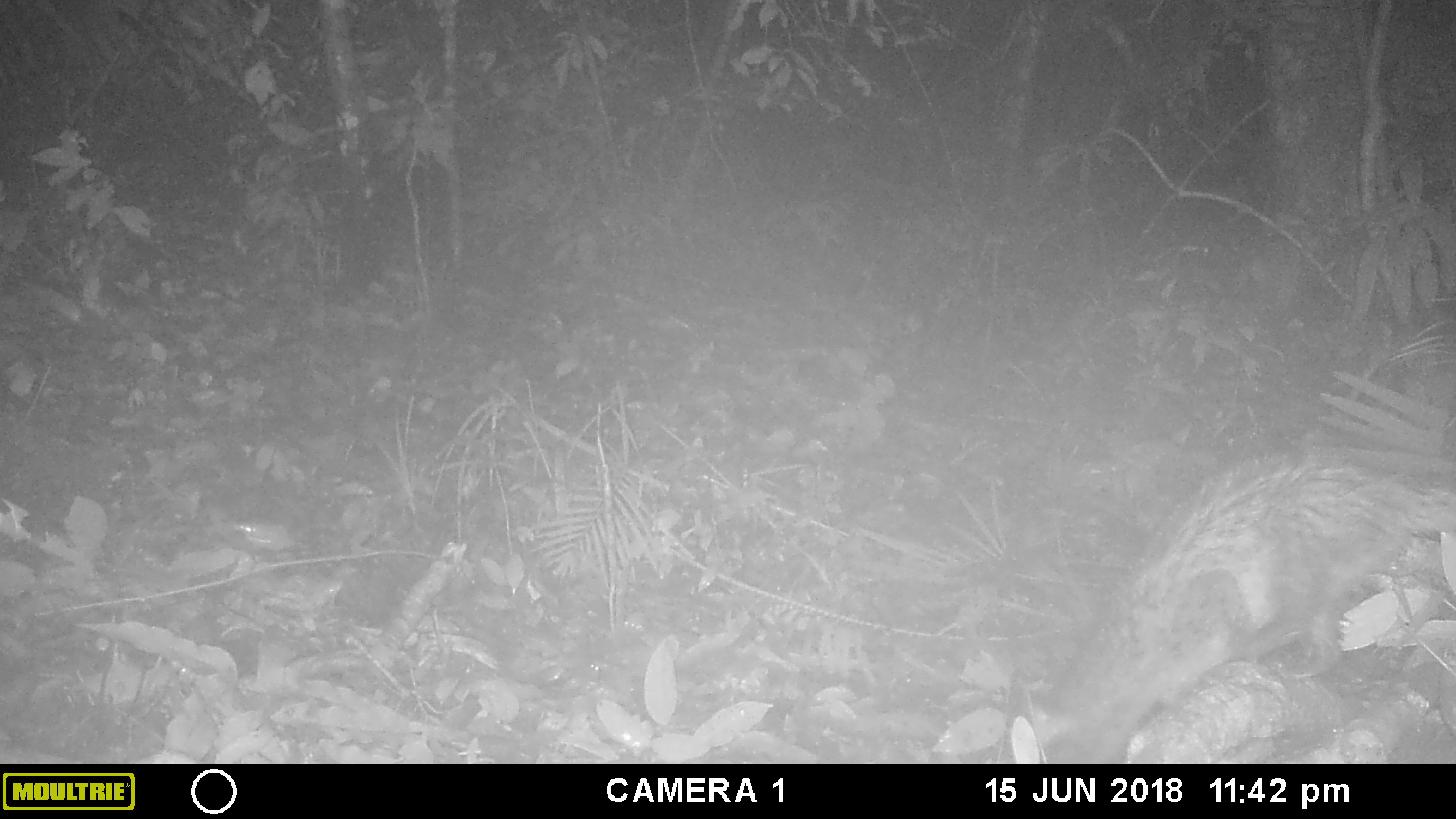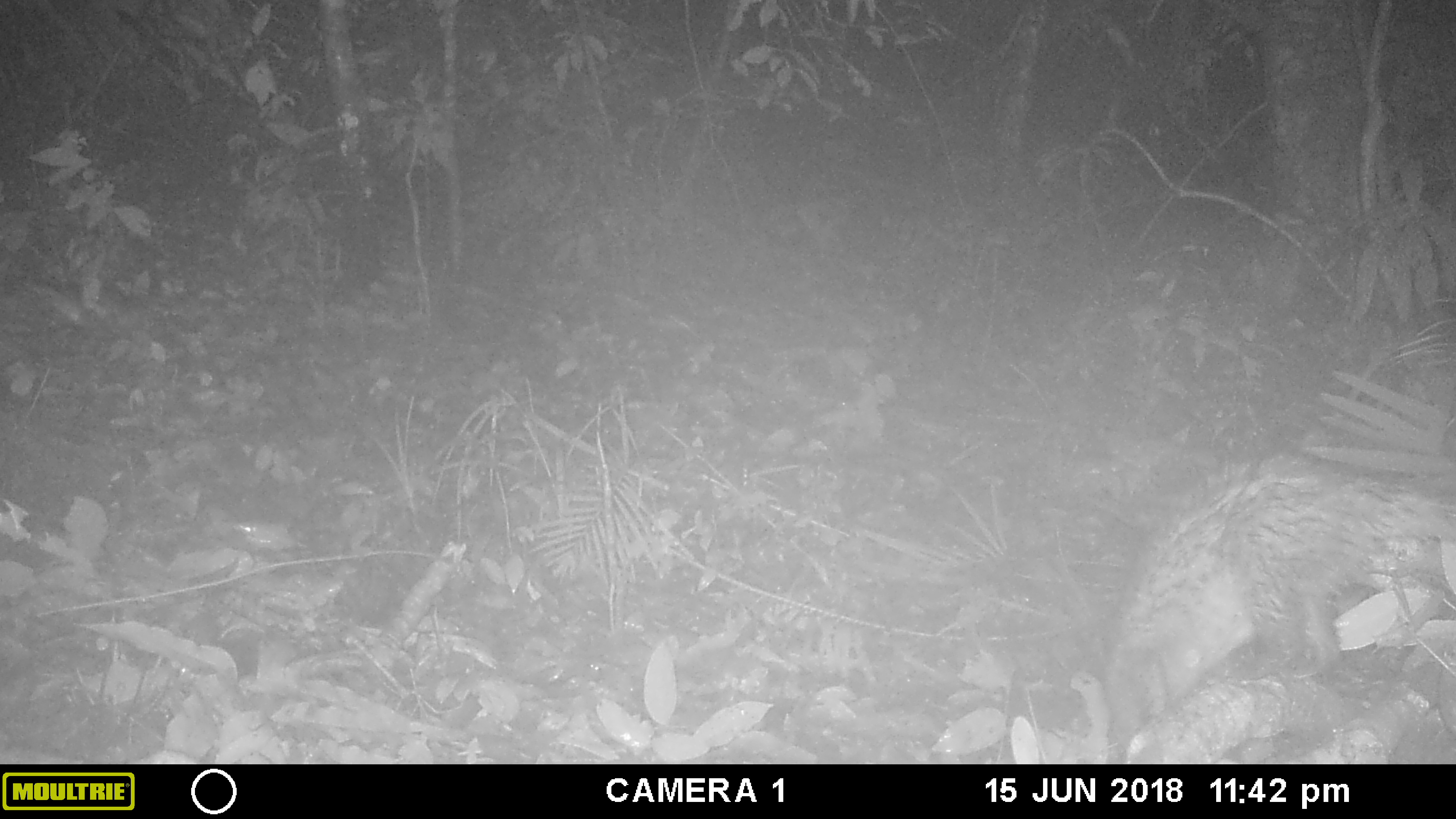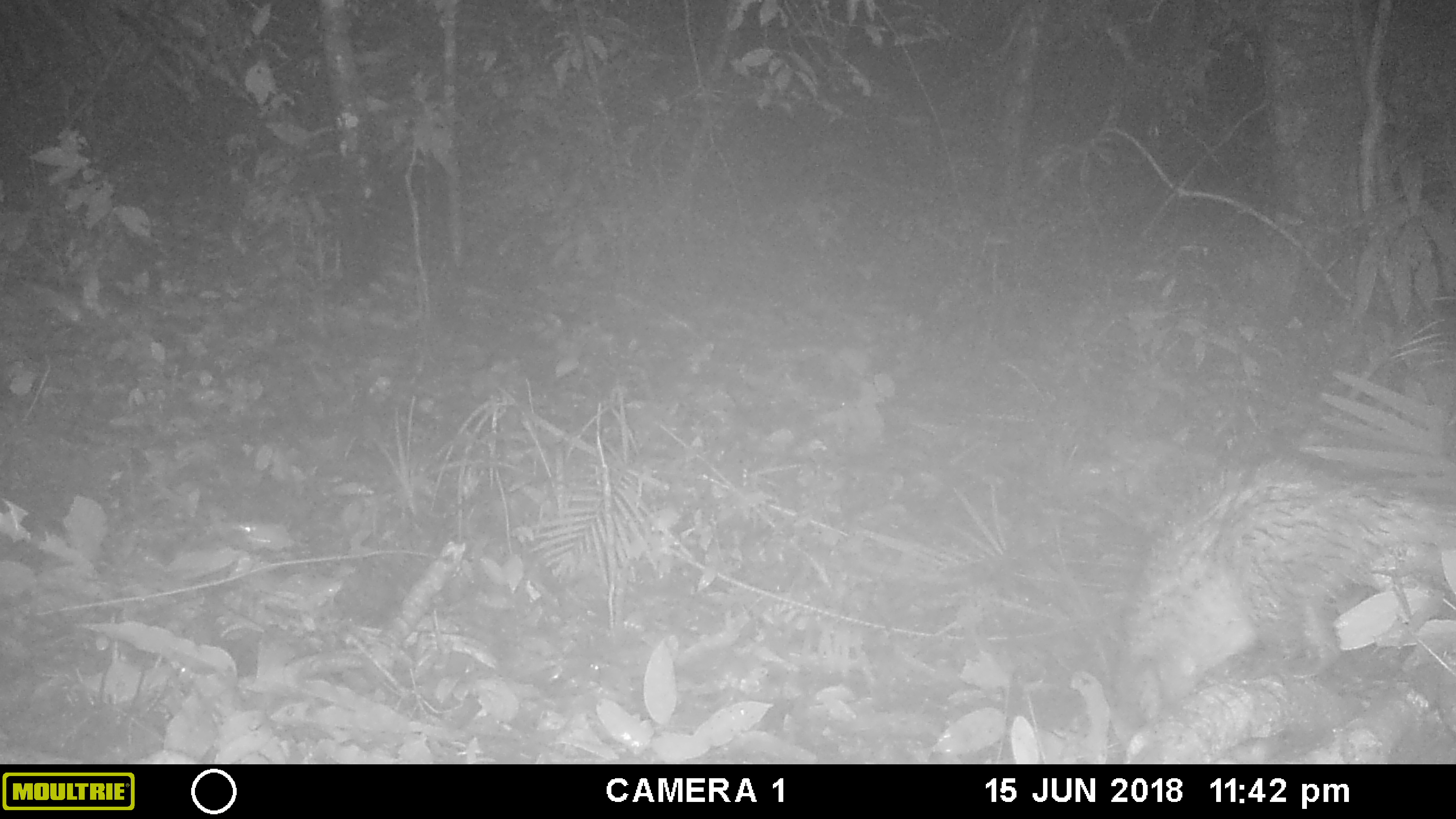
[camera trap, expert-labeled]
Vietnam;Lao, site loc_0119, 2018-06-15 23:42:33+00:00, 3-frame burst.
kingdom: Animalia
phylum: Chordata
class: Mammalia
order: Carnivora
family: Viverridae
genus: Paradoxurus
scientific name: Paradoxurus hermaphroditus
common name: common palm civet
Common palm civet (Paradoxurus hermaphroditus). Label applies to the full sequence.